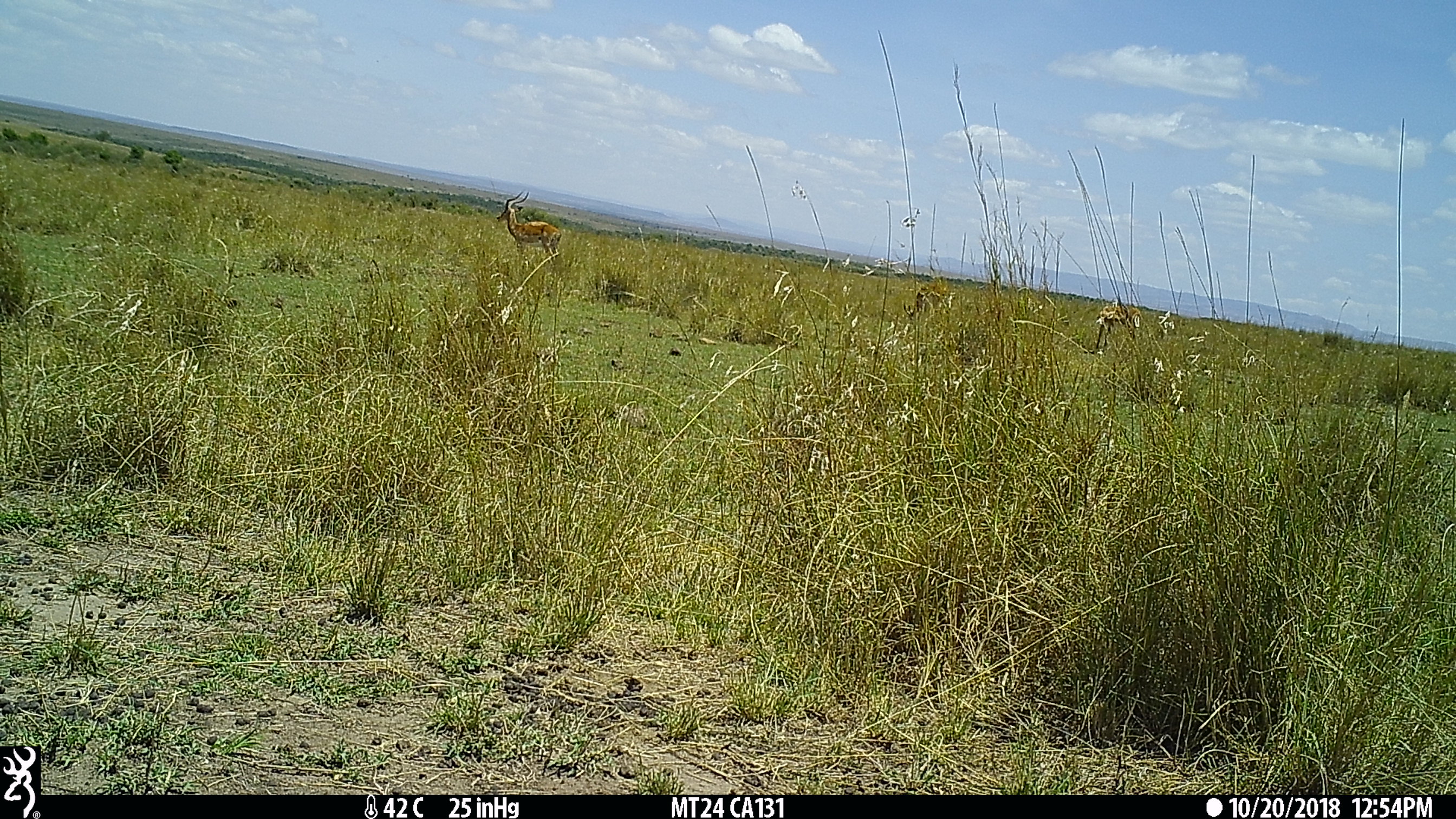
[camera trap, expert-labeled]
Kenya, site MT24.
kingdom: Animalia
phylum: Chordata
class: Mammalia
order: Artiodactyla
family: Bovidae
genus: Aepyceros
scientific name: Aepyceros melampus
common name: impala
Impala (Aepyceros melampus).